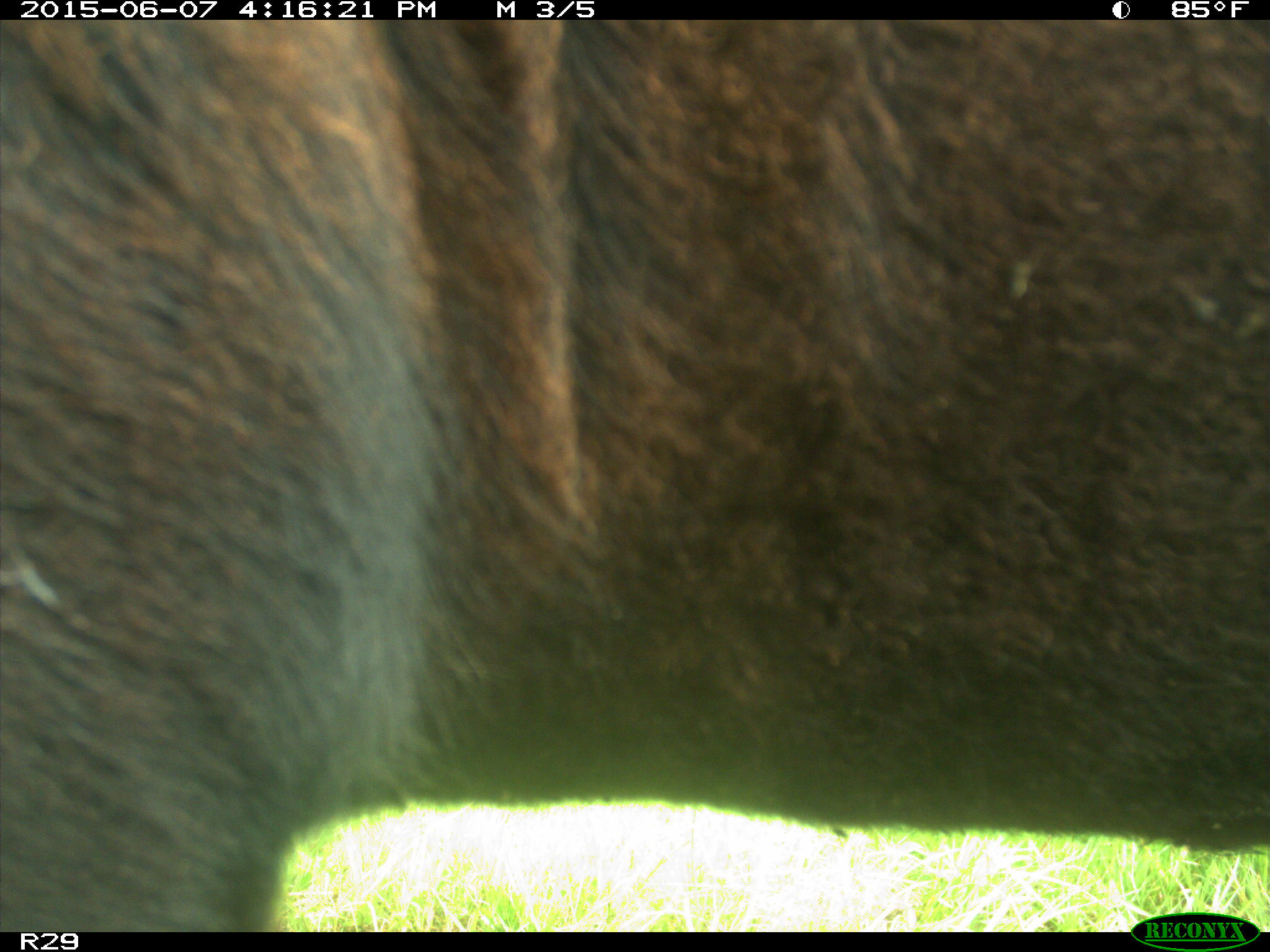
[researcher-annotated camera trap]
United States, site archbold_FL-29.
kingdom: Animalia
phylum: Chordata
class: Mammalia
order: Artiodactyla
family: Bovidae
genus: Bos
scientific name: Bos taurus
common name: domestic cow